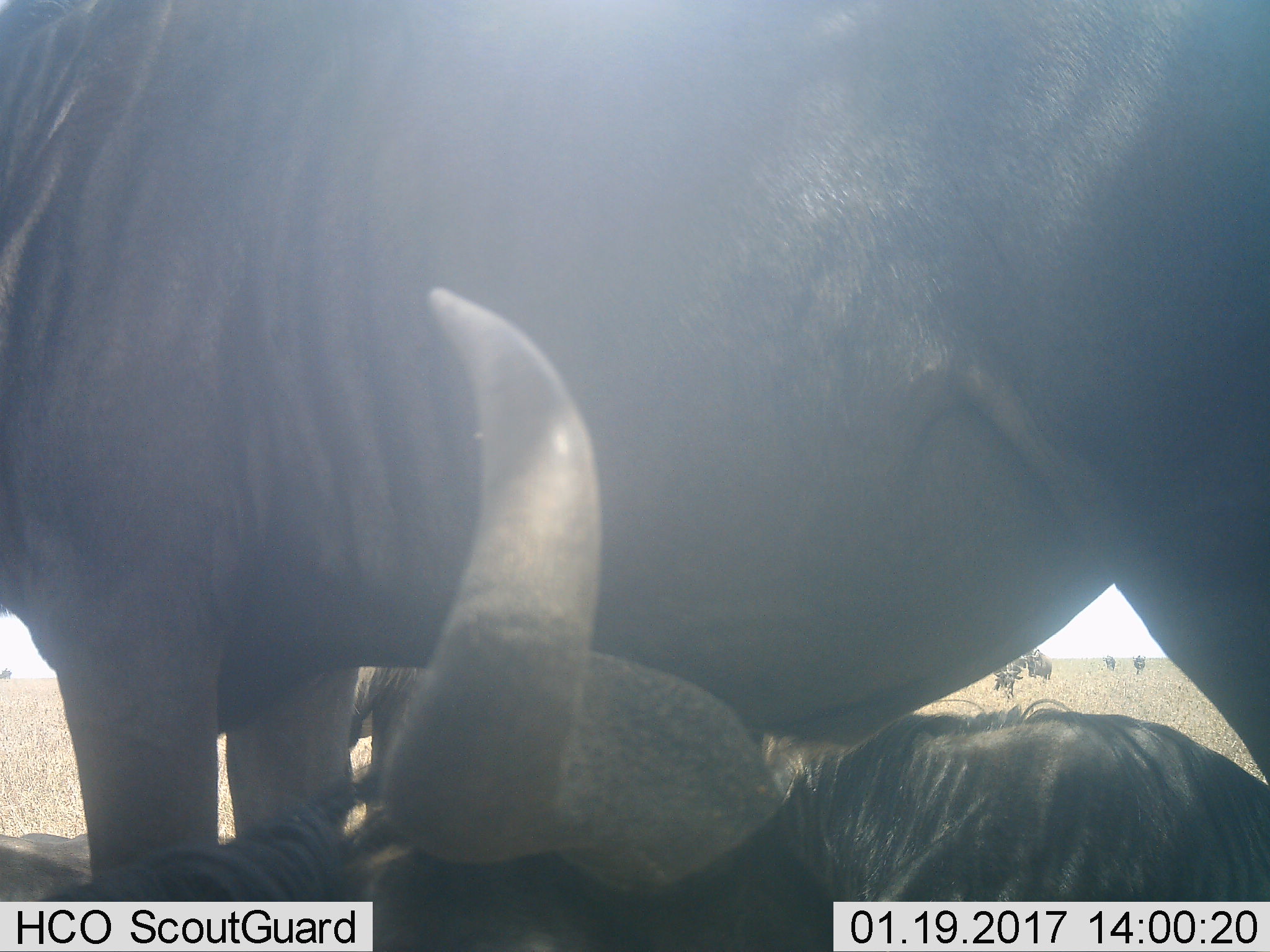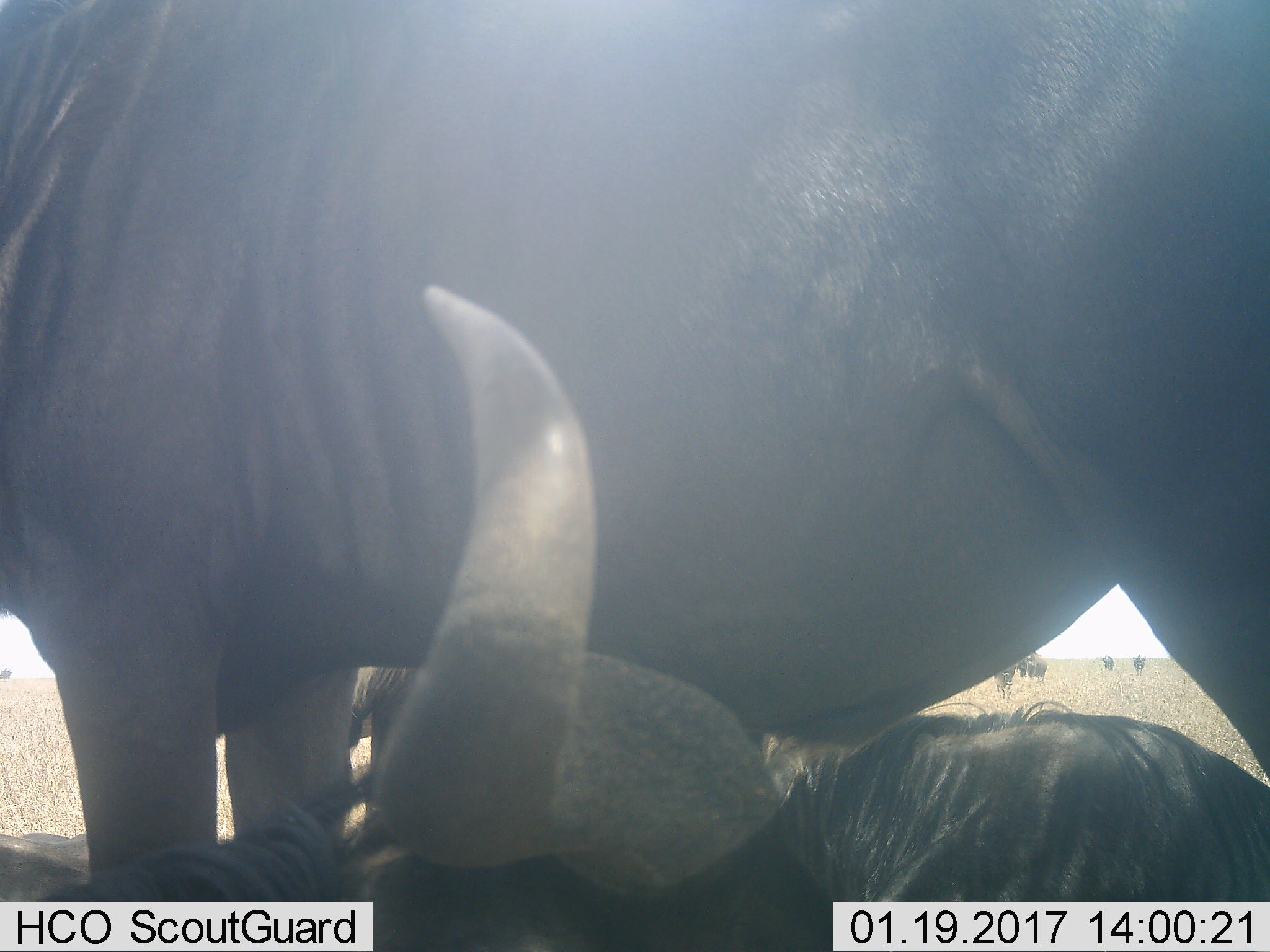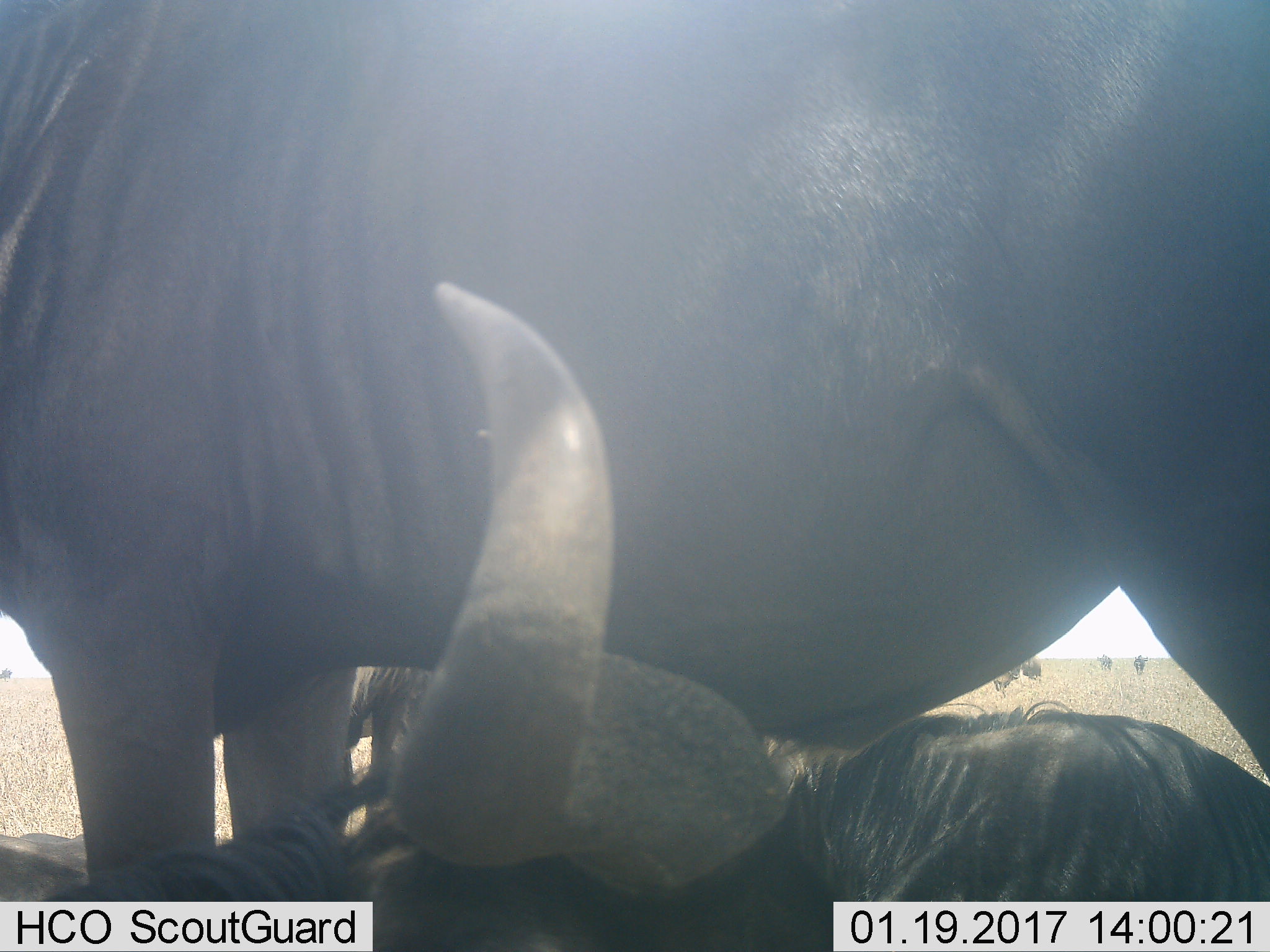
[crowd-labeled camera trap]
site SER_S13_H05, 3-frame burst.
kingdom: Animalia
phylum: Chordata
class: Mammalia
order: Artiodactyla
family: Bovidae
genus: Connochaetes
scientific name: Connochaetes taurinus taurinus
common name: blue wildebeest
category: wildebeestblue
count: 7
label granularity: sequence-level